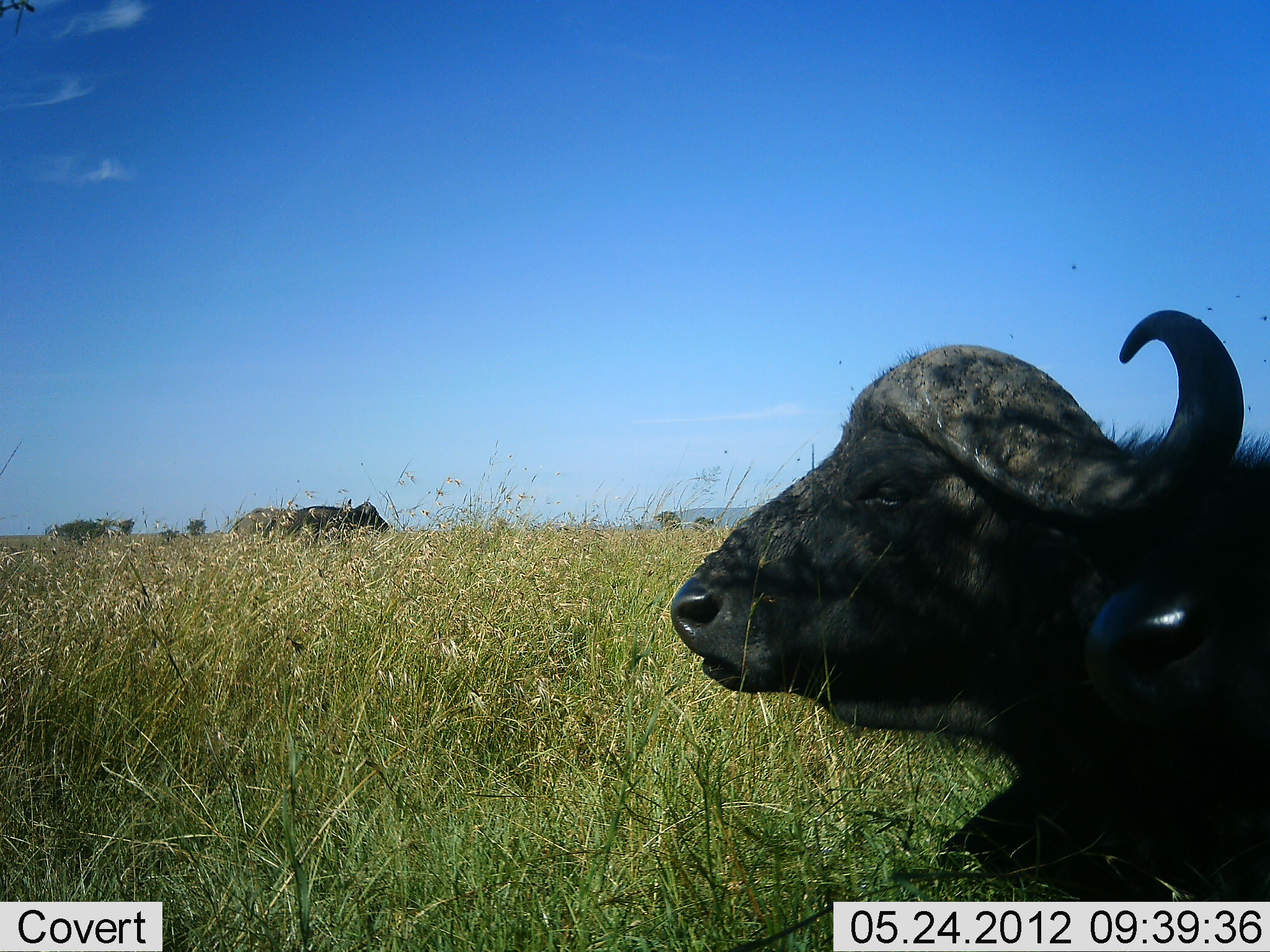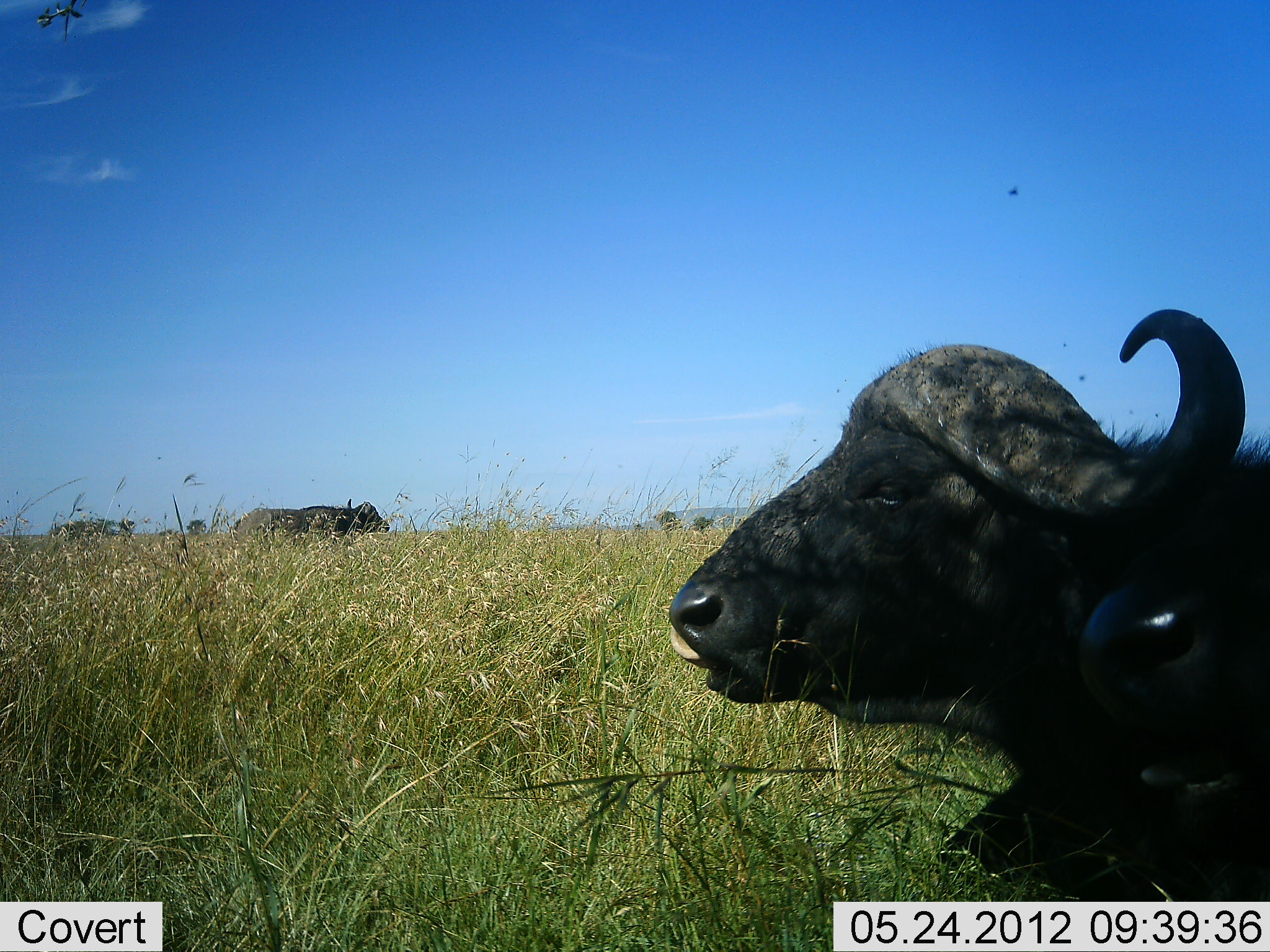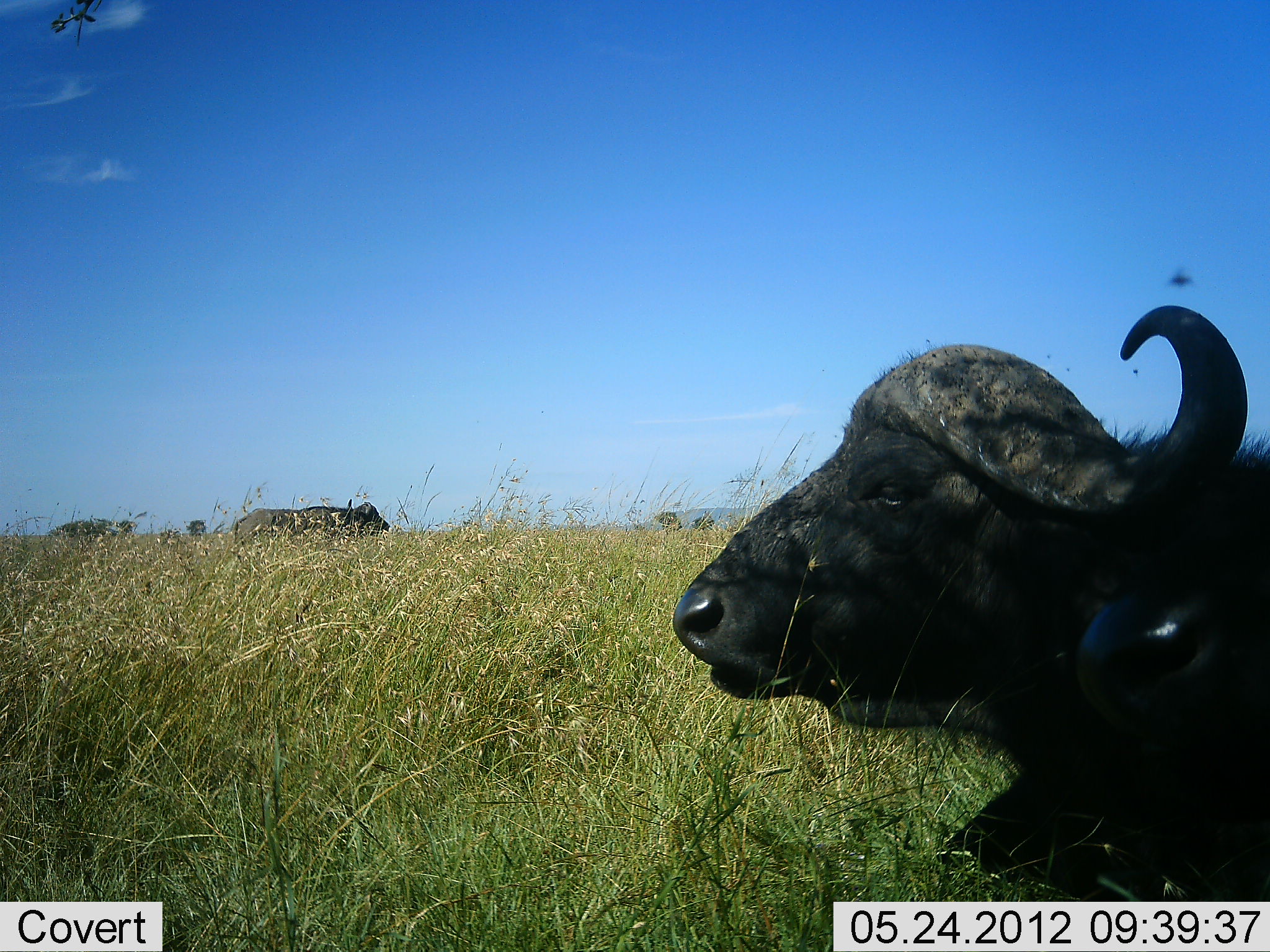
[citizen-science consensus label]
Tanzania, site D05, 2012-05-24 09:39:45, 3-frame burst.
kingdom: Animalia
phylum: Chordata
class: Mammalia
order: Artiodactyla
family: Bovidae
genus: Syncerus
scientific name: Syncerus caffer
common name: cape buffalo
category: buffalo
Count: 3.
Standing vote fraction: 80%.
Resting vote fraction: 90%.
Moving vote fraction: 0%.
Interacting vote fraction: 0%.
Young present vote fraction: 0%.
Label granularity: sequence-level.